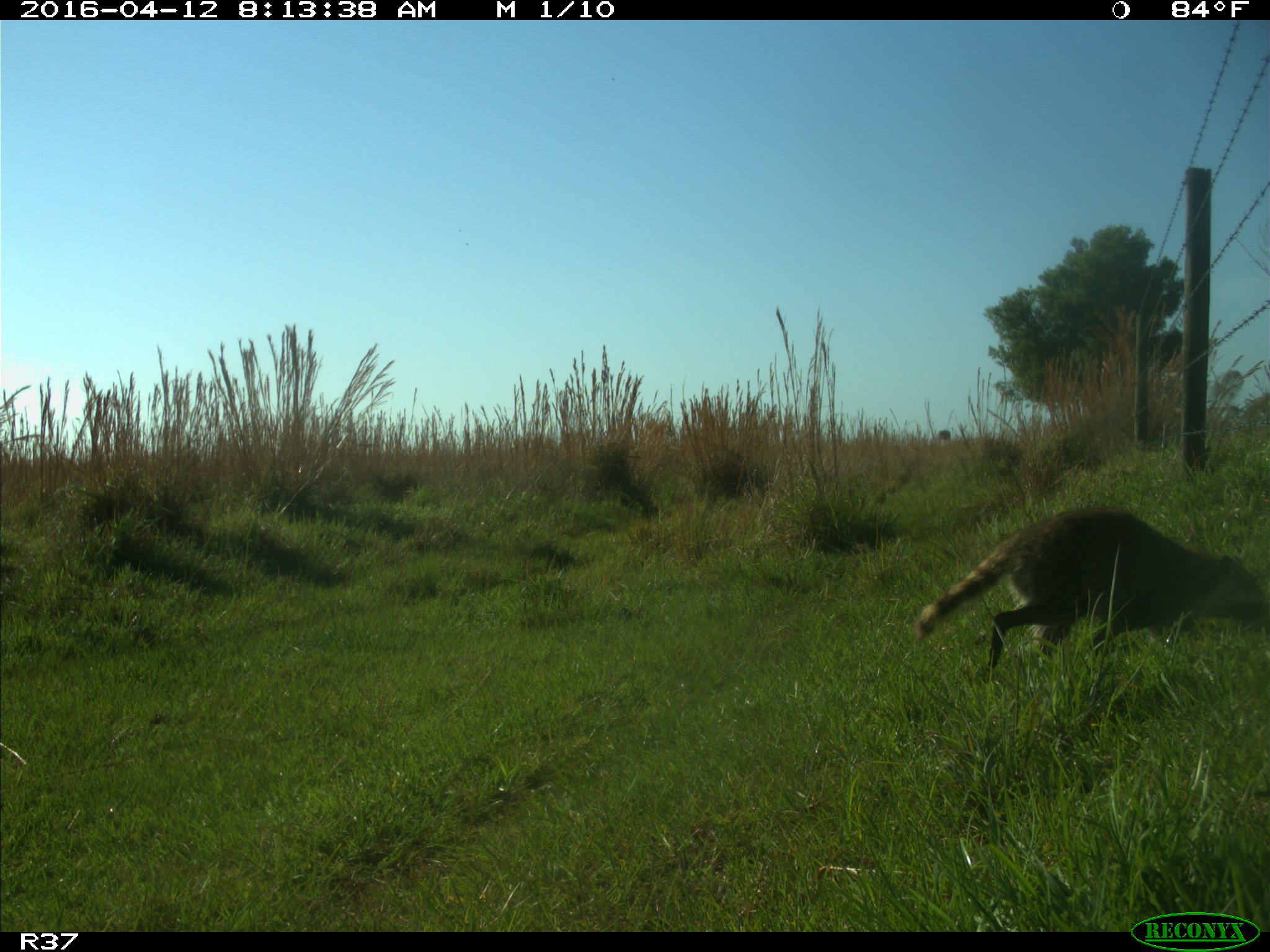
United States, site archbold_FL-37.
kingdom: Animalia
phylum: Chordata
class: Mammalia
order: Carnivora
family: Procyonidae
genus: Procyon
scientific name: Procyon lotor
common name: common raccoon